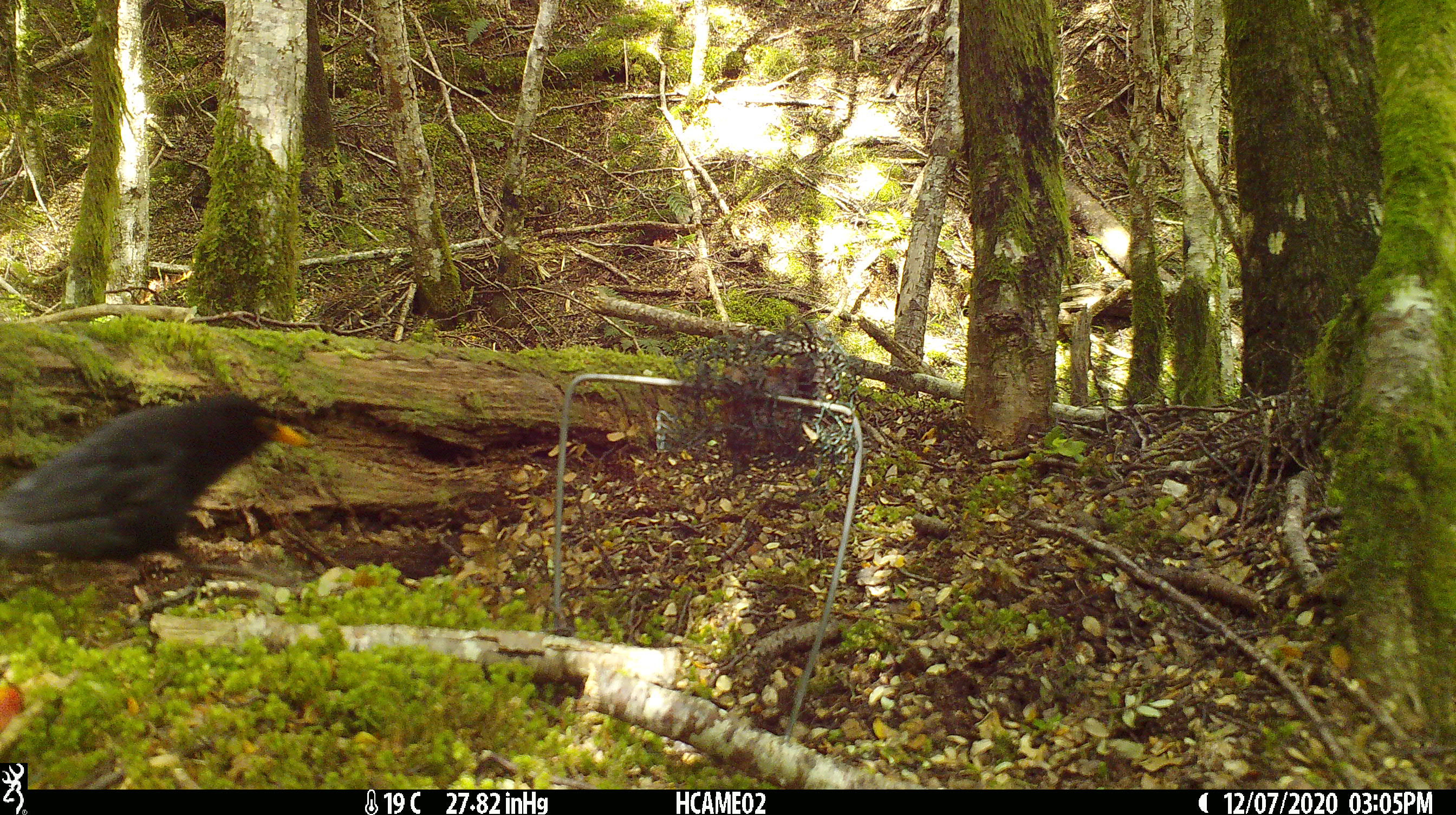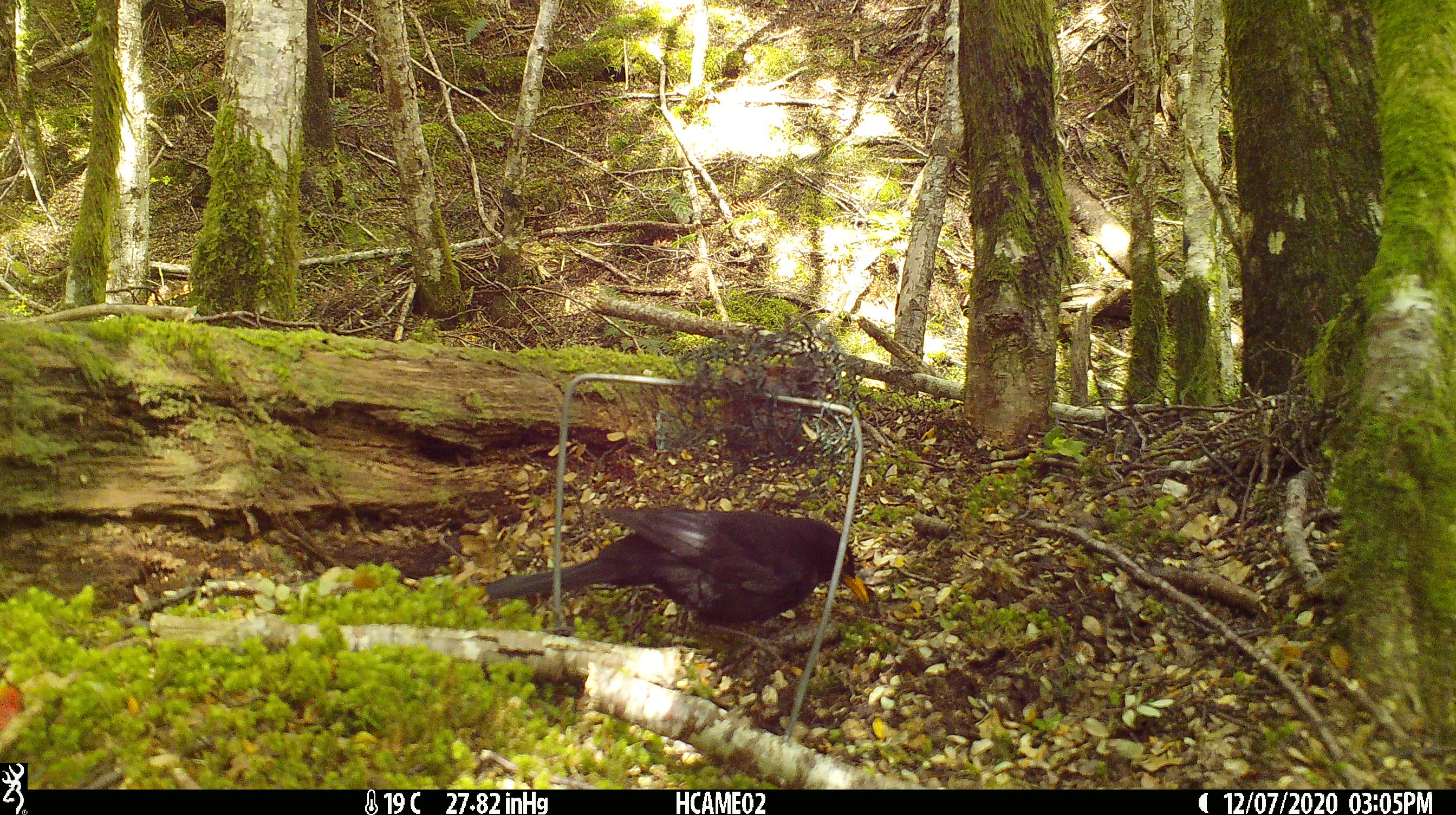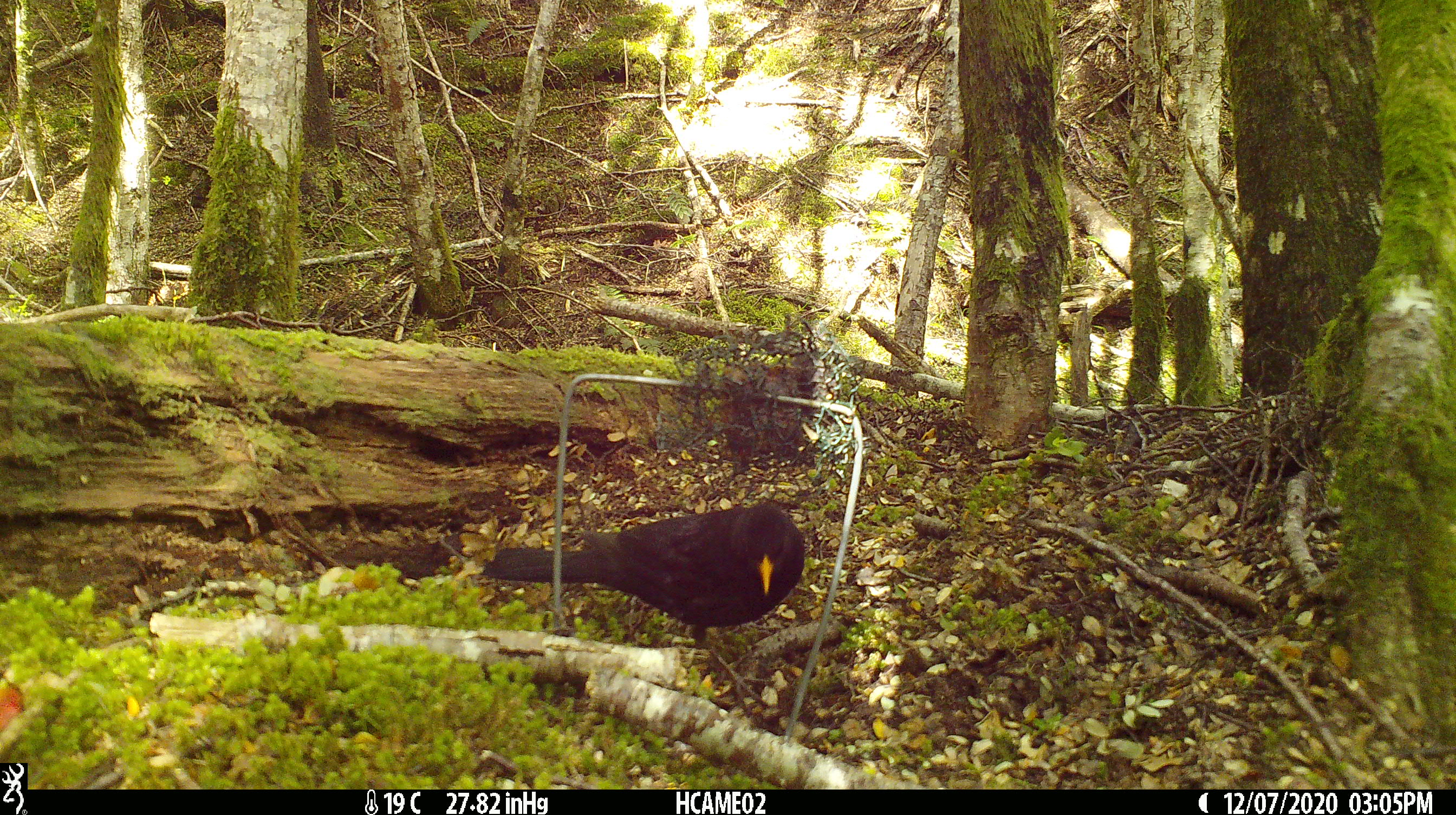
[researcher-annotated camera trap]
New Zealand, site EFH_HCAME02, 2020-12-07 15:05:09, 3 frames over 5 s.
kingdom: Animalia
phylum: Chordata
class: Aves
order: Passeriformes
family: Turdidae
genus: Turdus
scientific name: Turdus merula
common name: eurasian blackbird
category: blackbird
Blackbird (eurasian blackbird) (Turdus merula).